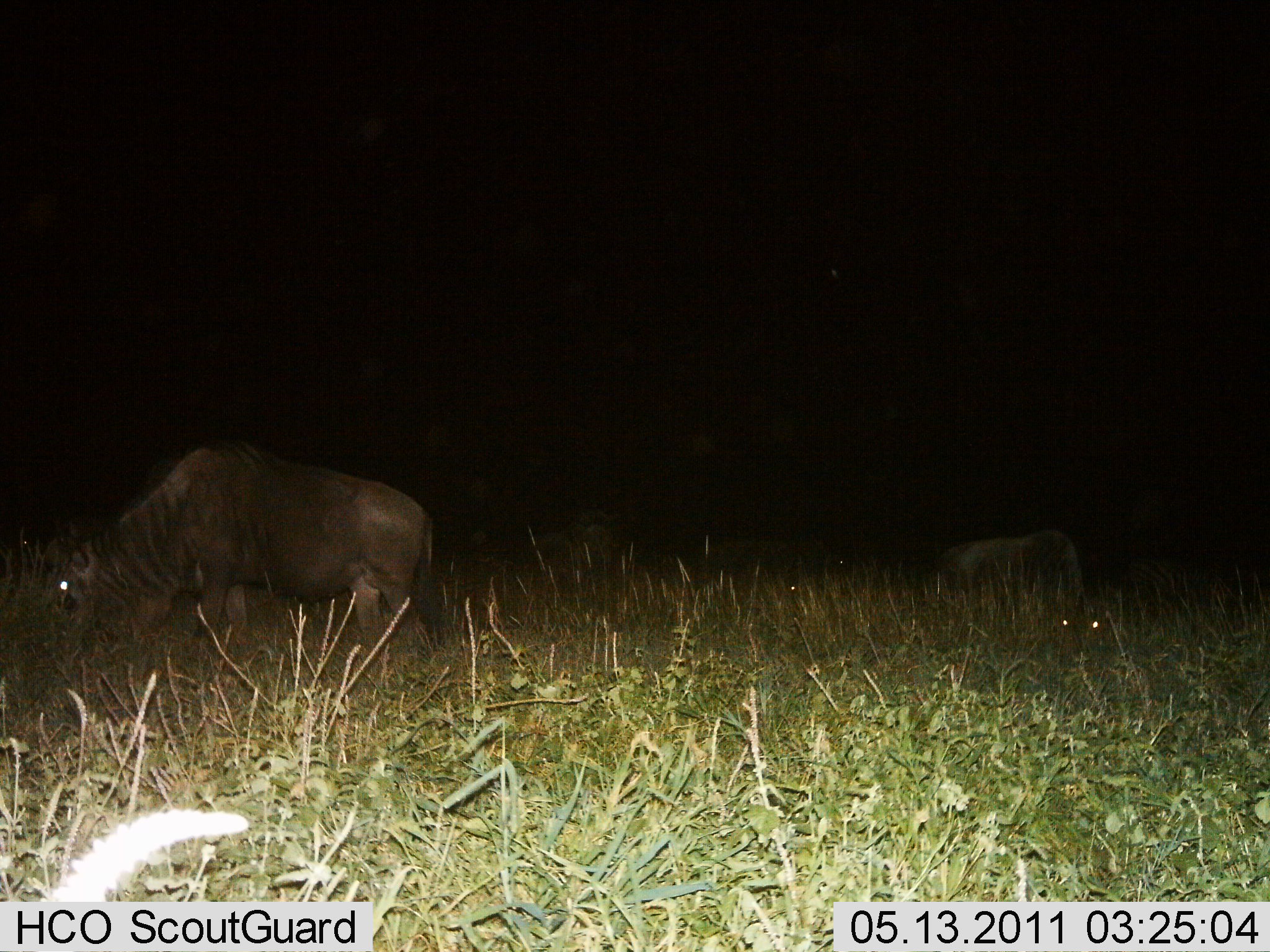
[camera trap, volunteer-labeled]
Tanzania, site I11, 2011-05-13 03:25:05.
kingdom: Animalia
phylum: Chordata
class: Mammalia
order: Artiodactyla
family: Bovidae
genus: Connochaetes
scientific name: Connochaetes taurinus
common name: blue wildebeest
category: wildebeest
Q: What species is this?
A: Wildebeest (blue wildebeest) (Connochaetes taurinus).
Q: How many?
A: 2.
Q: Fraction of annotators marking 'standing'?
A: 18%.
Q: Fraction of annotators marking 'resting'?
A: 18%.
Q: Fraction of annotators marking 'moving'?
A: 0%.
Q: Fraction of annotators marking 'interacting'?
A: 0%.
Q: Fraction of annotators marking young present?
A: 0%.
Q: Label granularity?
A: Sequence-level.